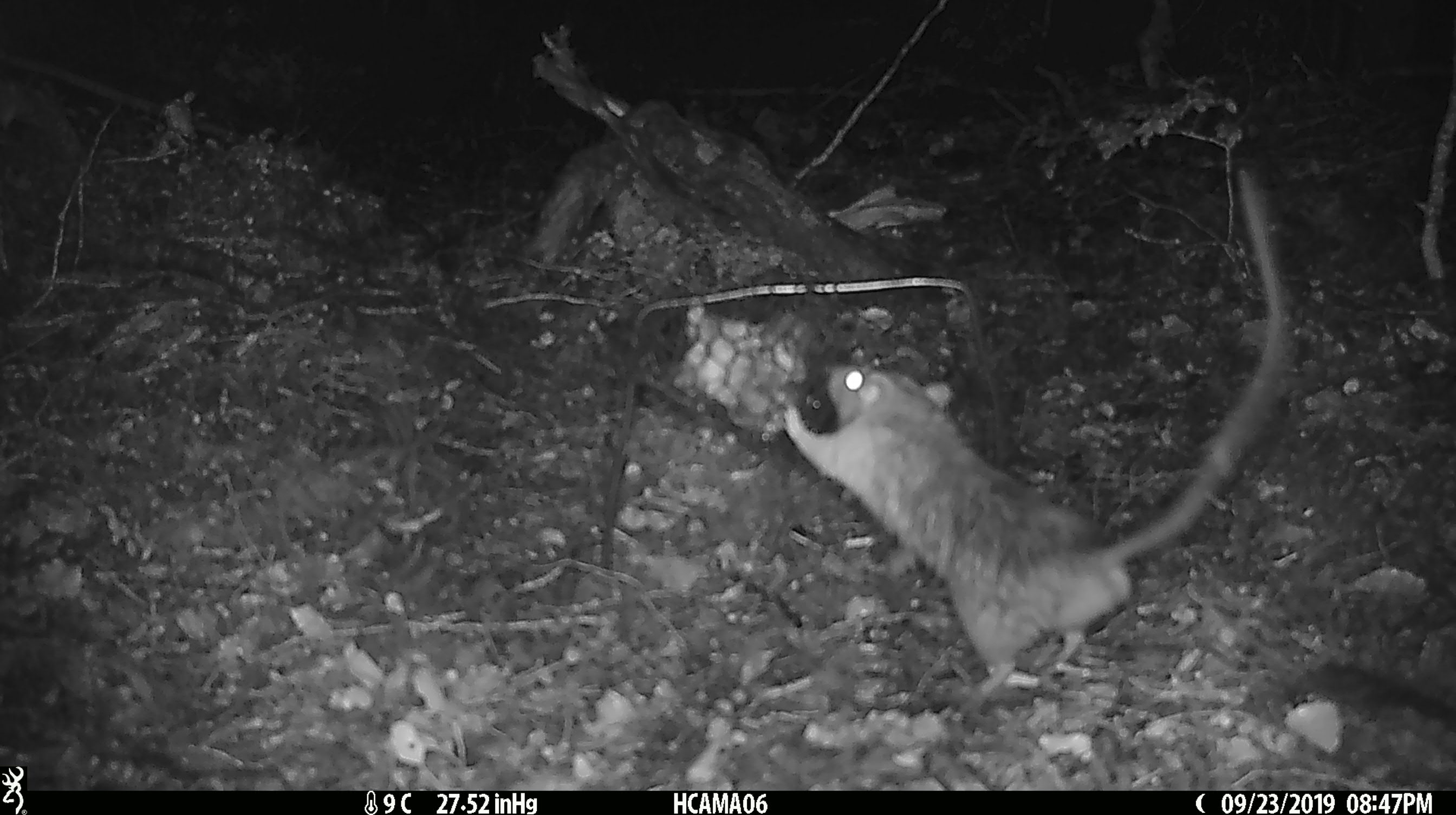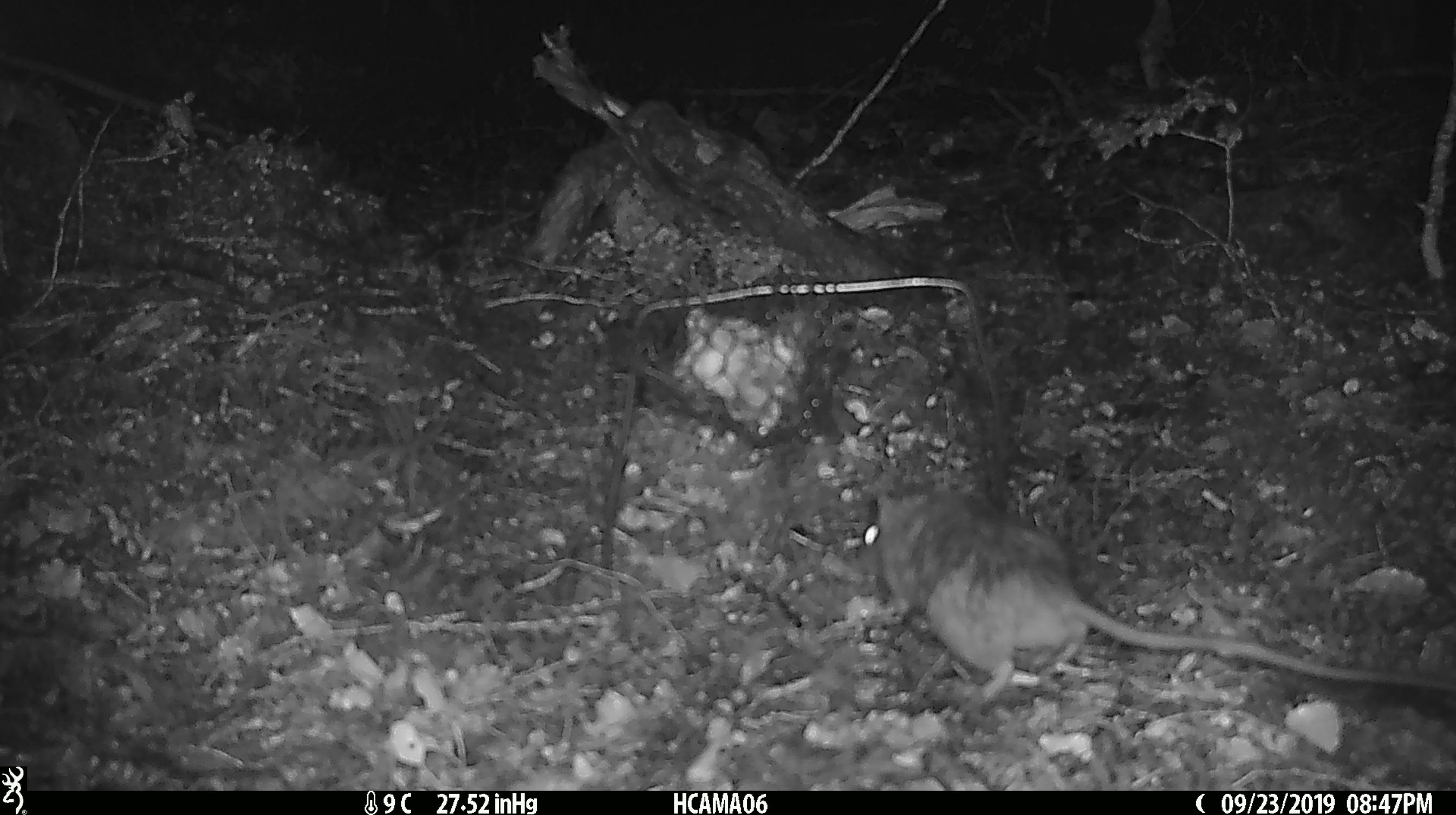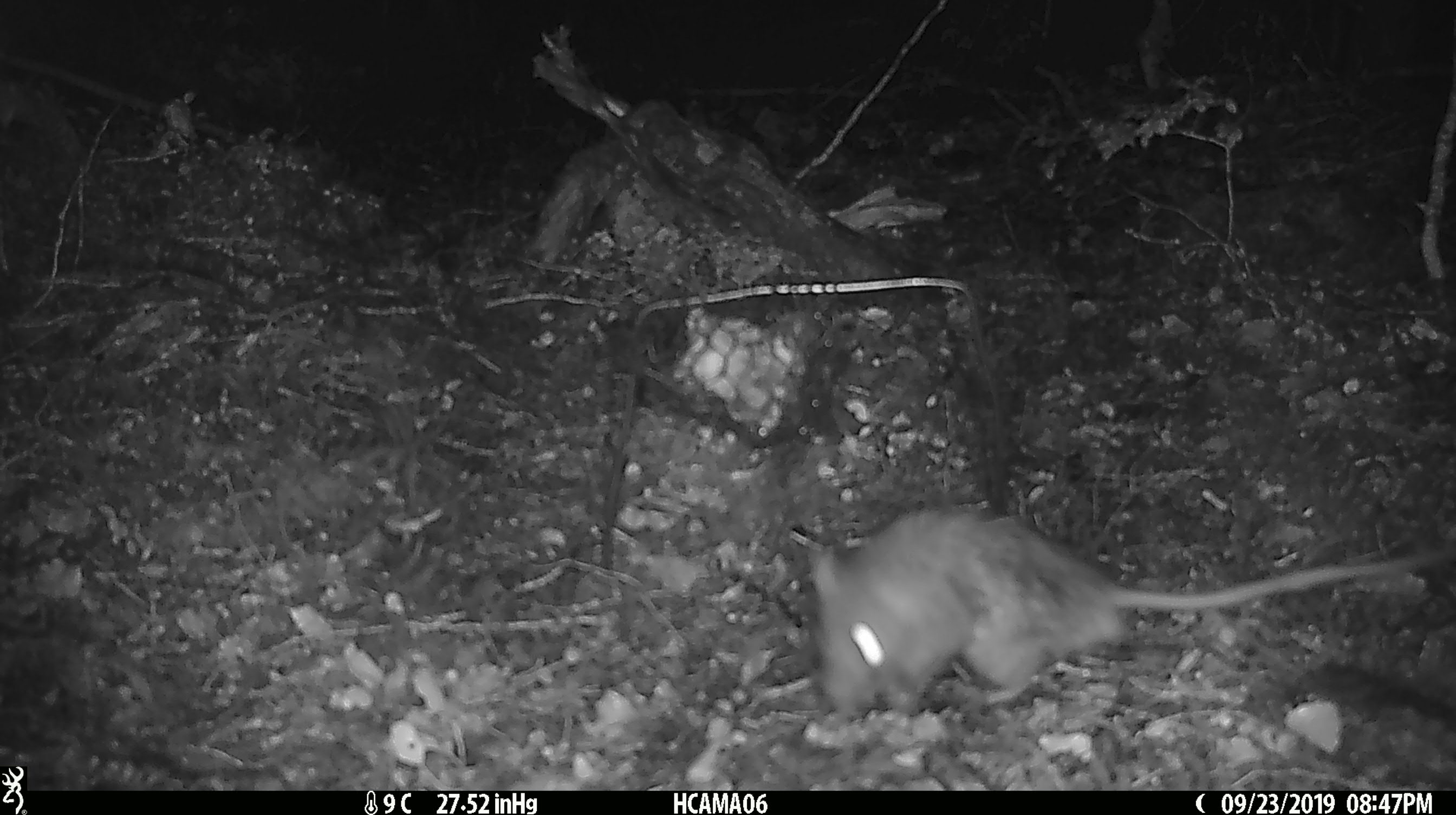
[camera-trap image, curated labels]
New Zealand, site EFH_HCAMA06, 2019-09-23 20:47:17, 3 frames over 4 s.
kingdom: Animalia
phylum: Chordata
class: Mammalia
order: Rodentia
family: Muridae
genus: Rattus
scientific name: Rattus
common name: rat